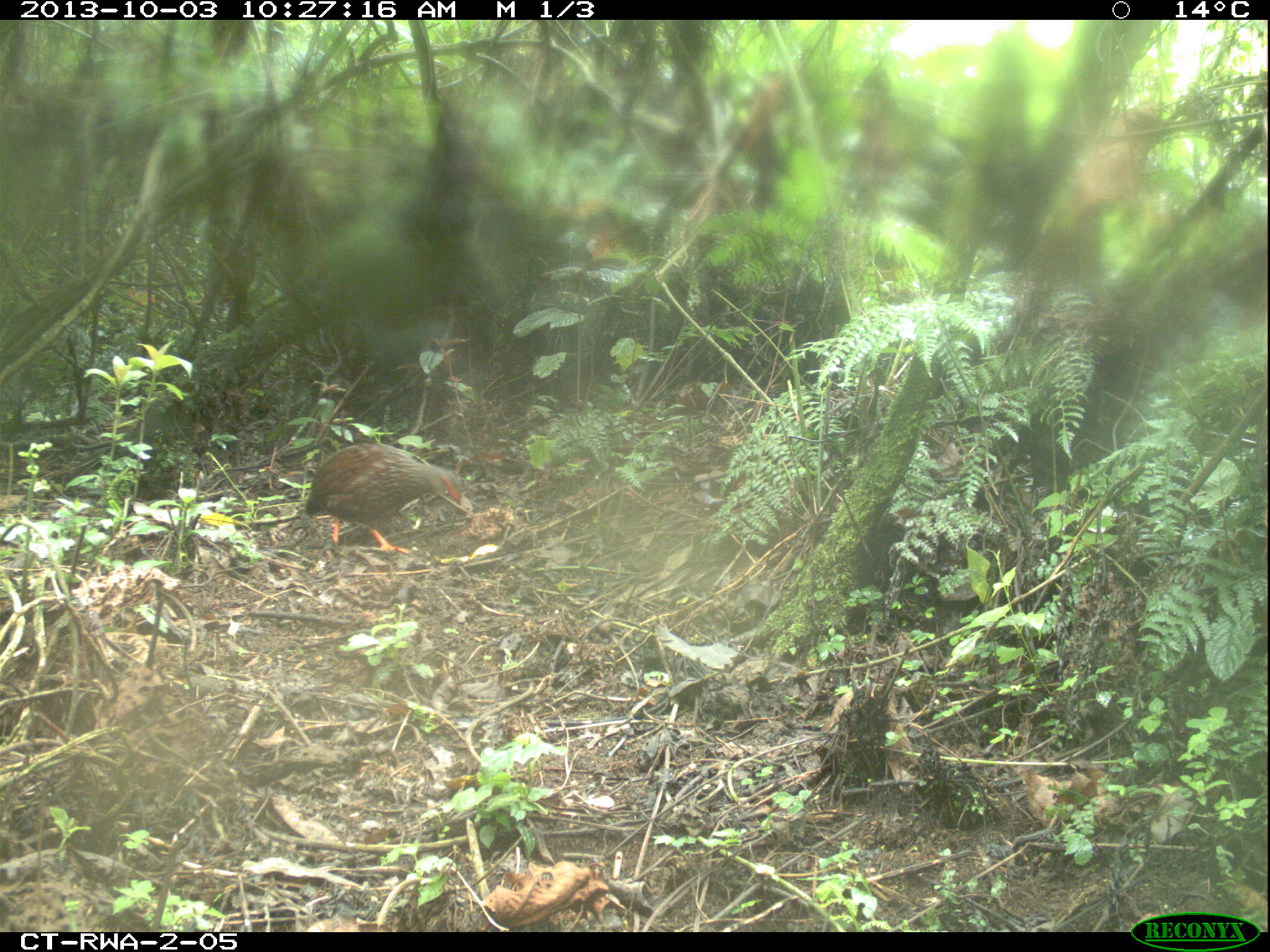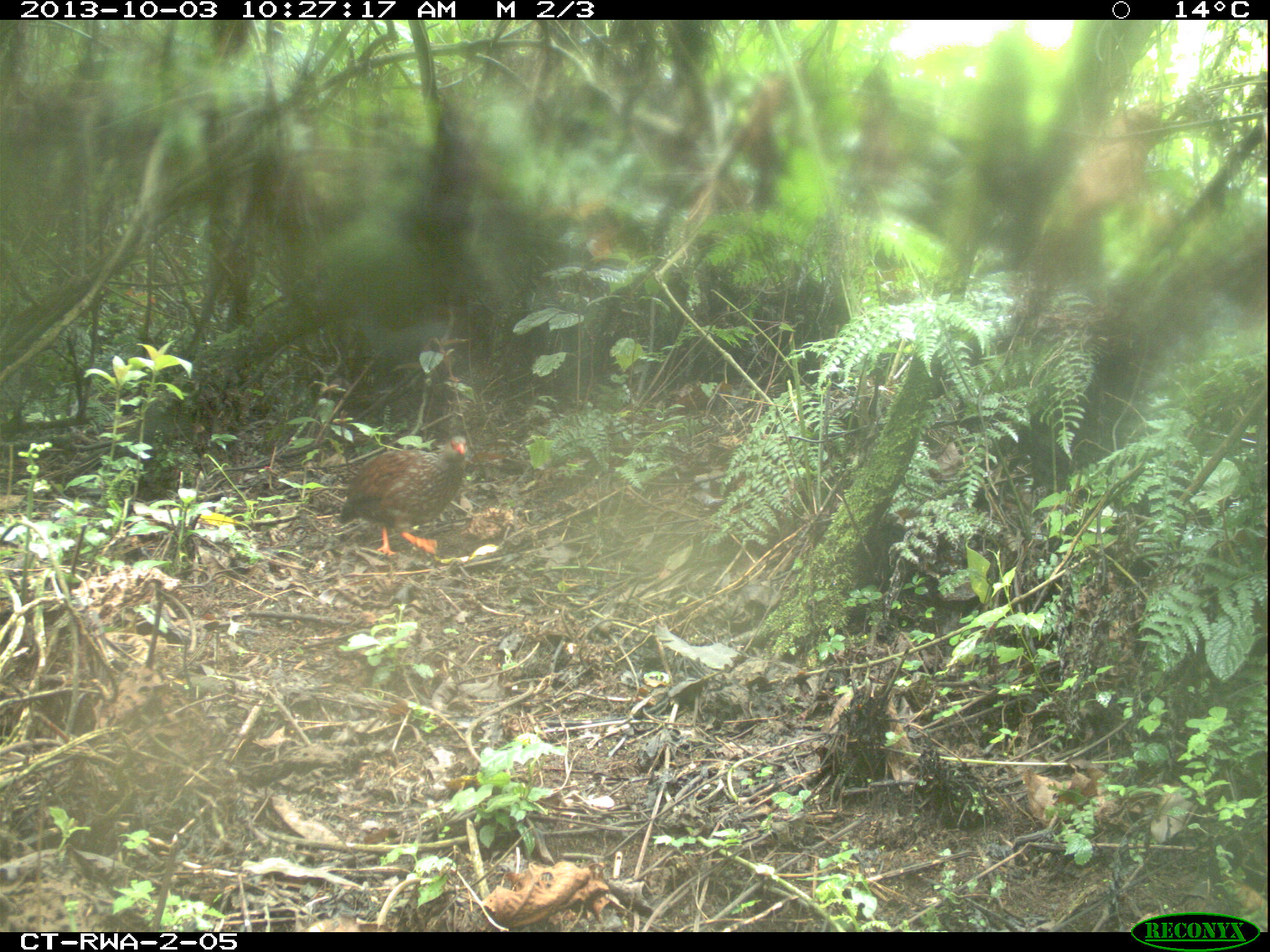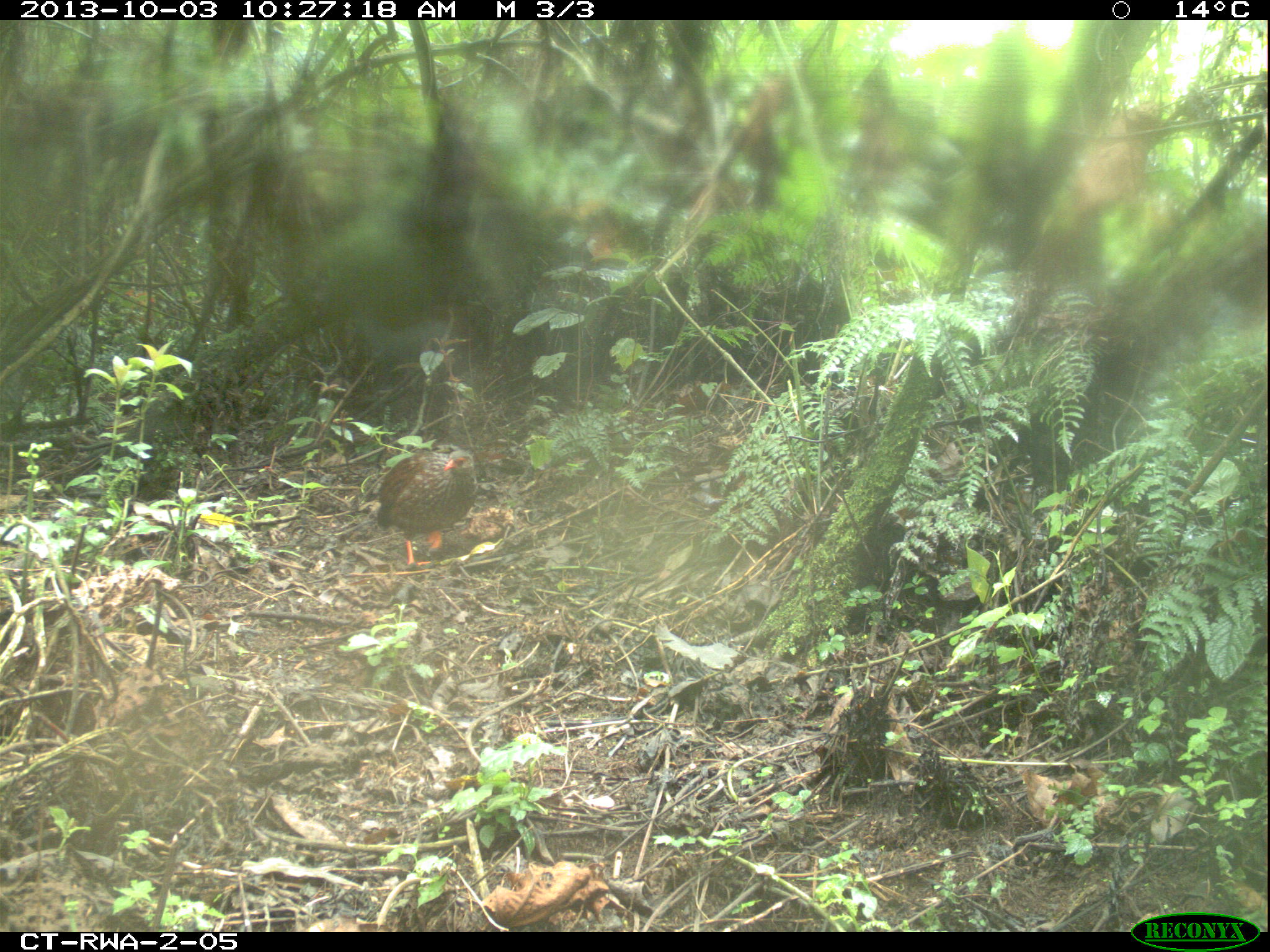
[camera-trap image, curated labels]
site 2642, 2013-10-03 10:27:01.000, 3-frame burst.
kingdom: Animalia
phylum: Chordata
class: Aves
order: Galliformes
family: Phasianidae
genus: Pternistis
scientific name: Pternistis nobilis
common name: handsome francolin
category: francolinus nobilis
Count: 1.